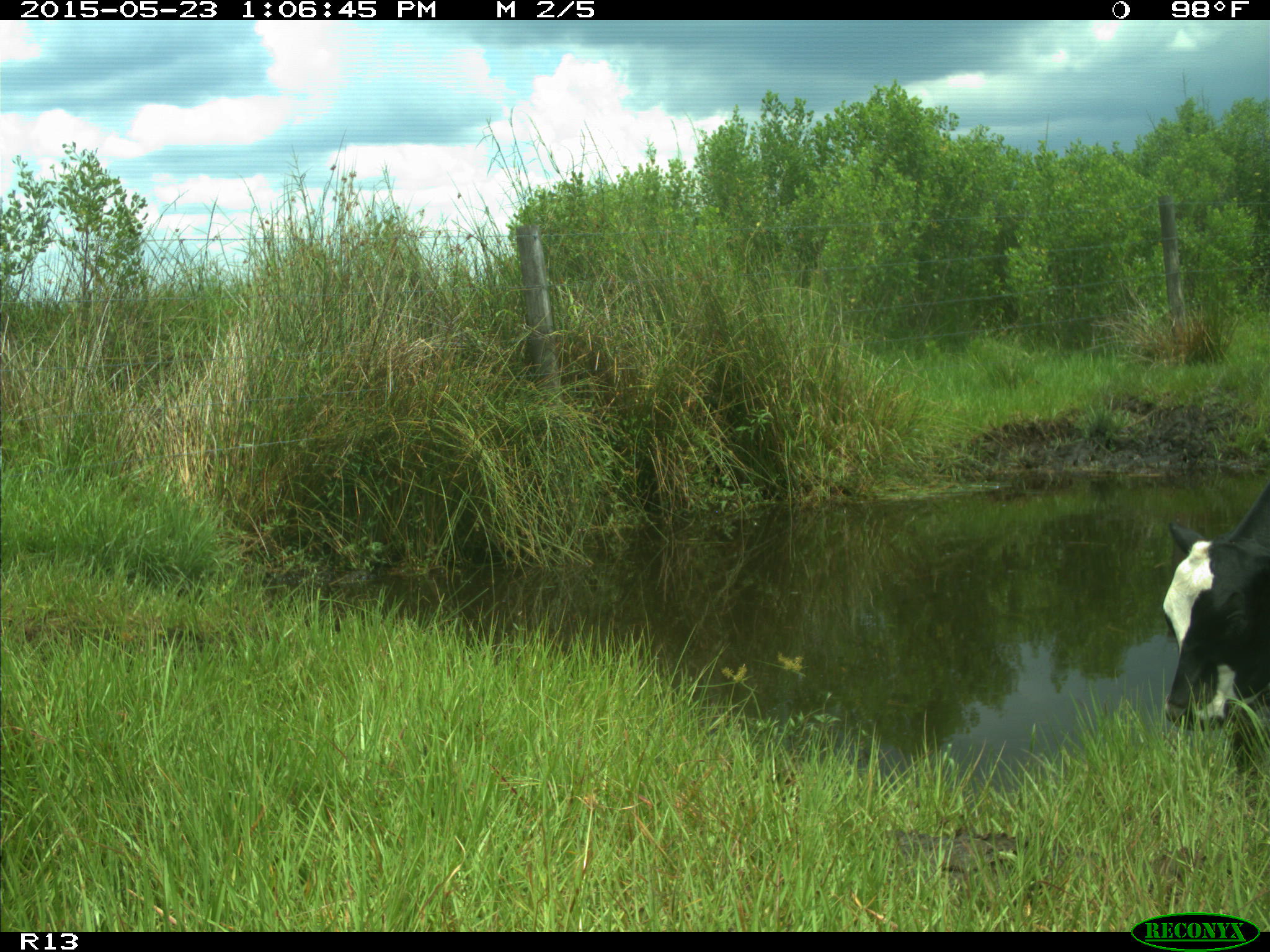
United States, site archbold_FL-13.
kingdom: Animalia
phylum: Chordata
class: Mammalia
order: Artiodactyla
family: Bovidae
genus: Bos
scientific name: Bos taurus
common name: domestic cow